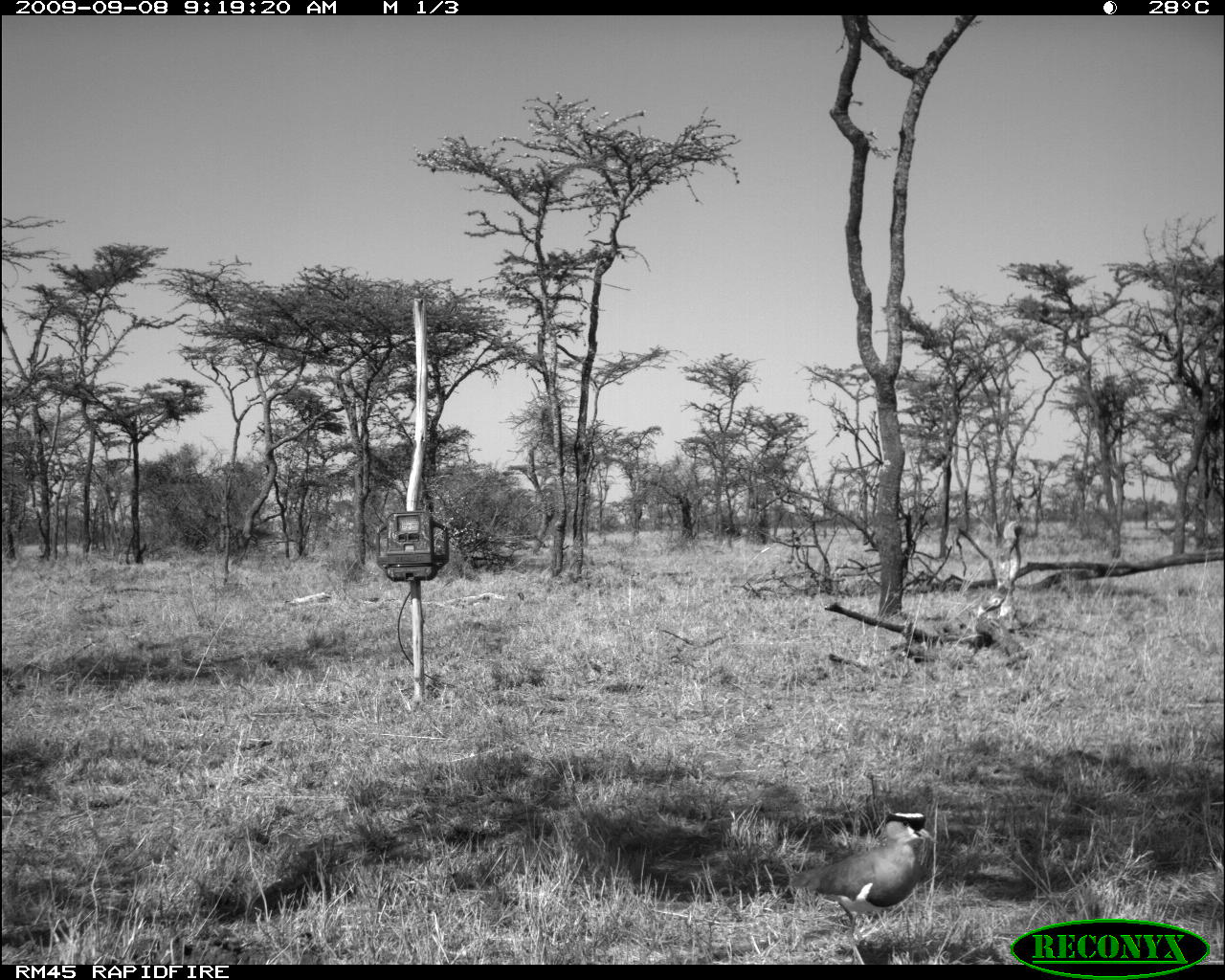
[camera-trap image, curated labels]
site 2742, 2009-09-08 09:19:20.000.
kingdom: Animalia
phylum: Chordata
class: Aves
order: Charadriiformes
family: Charadriidae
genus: Vanellus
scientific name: Vanellus coronatus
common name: crowned lapwing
Vanellus coronatus (crowned lapwing), count 1.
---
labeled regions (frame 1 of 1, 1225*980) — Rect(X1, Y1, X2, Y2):
vanellus coronatus: Rect(791, 813, 935, 963)